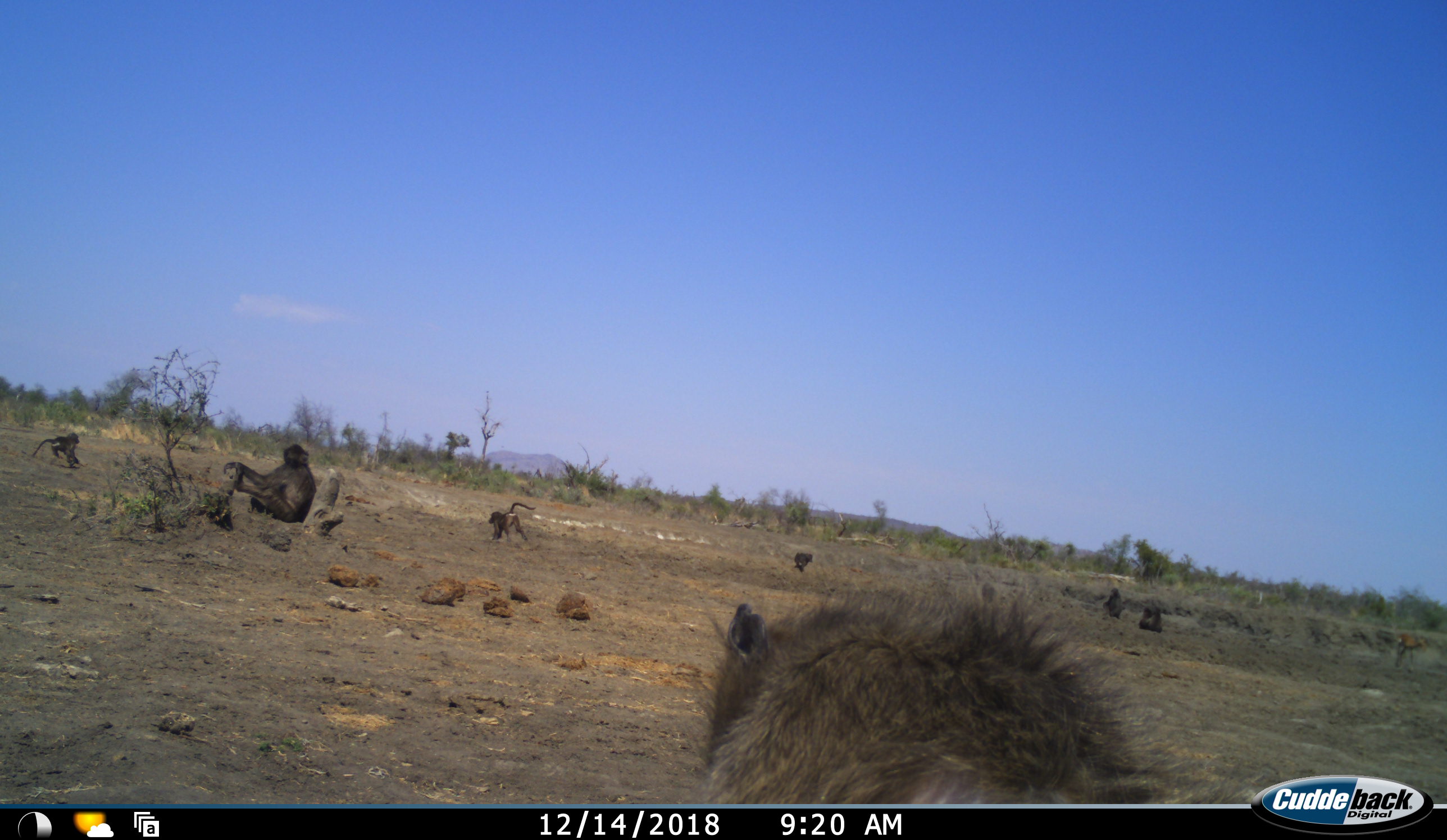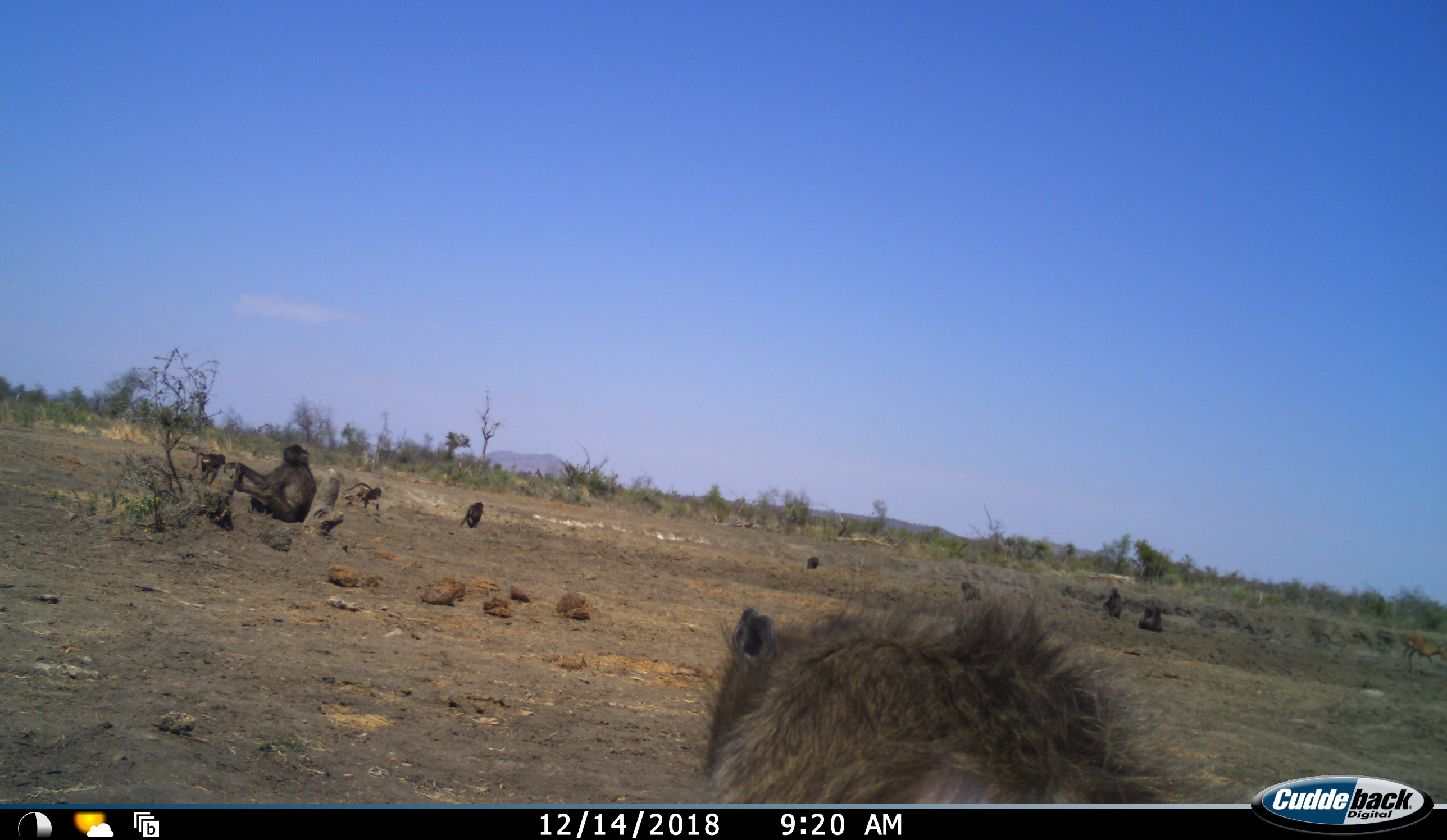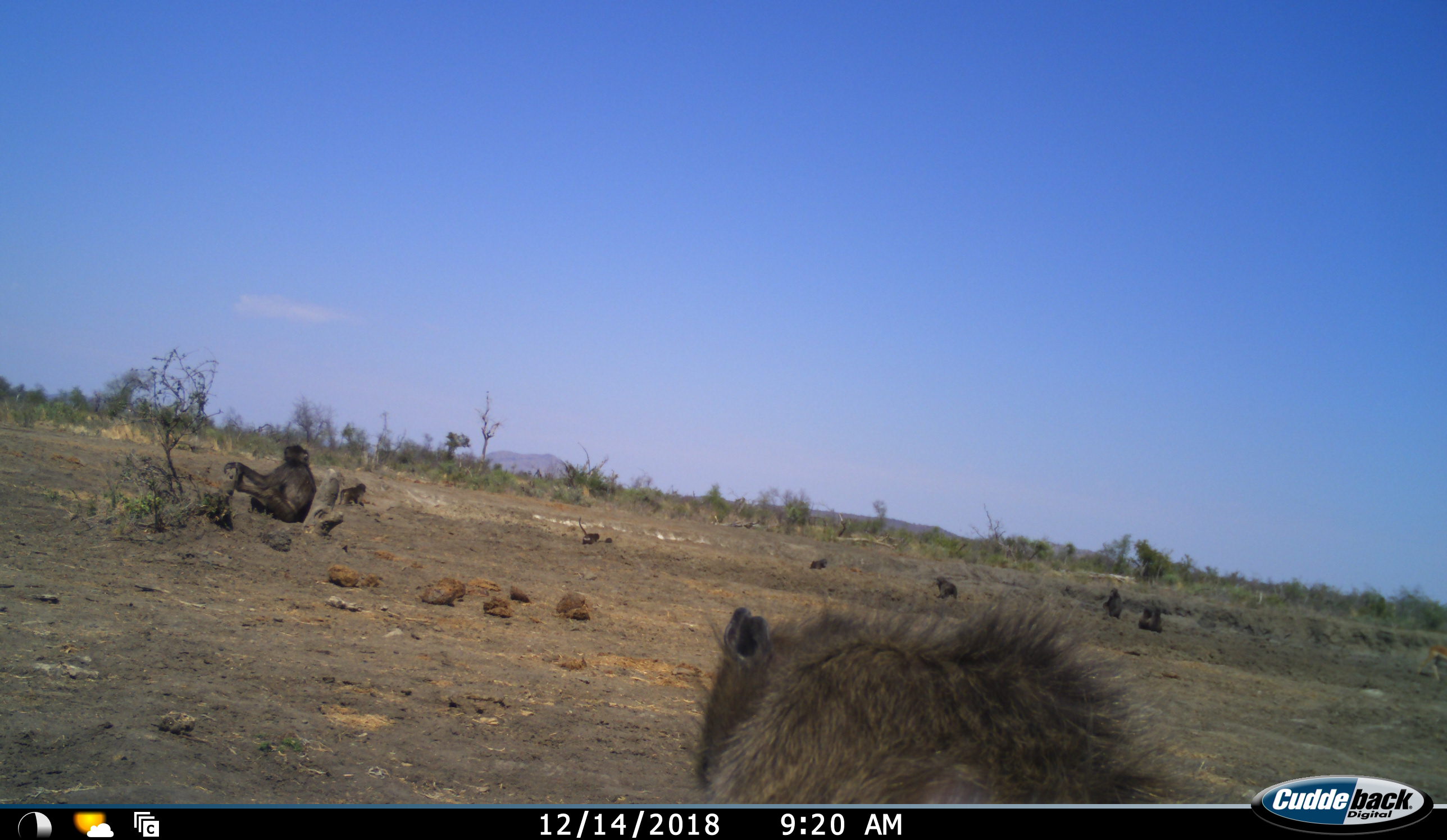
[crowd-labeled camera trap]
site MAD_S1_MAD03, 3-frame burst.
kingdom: Animalia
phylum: Chordata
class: Mammalia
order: Primates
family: Cercopithecidae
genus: Papio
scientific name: Papio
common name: baboon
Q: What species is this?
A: Baboon (Papio).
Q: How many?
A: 10.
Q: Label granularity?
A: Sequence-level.